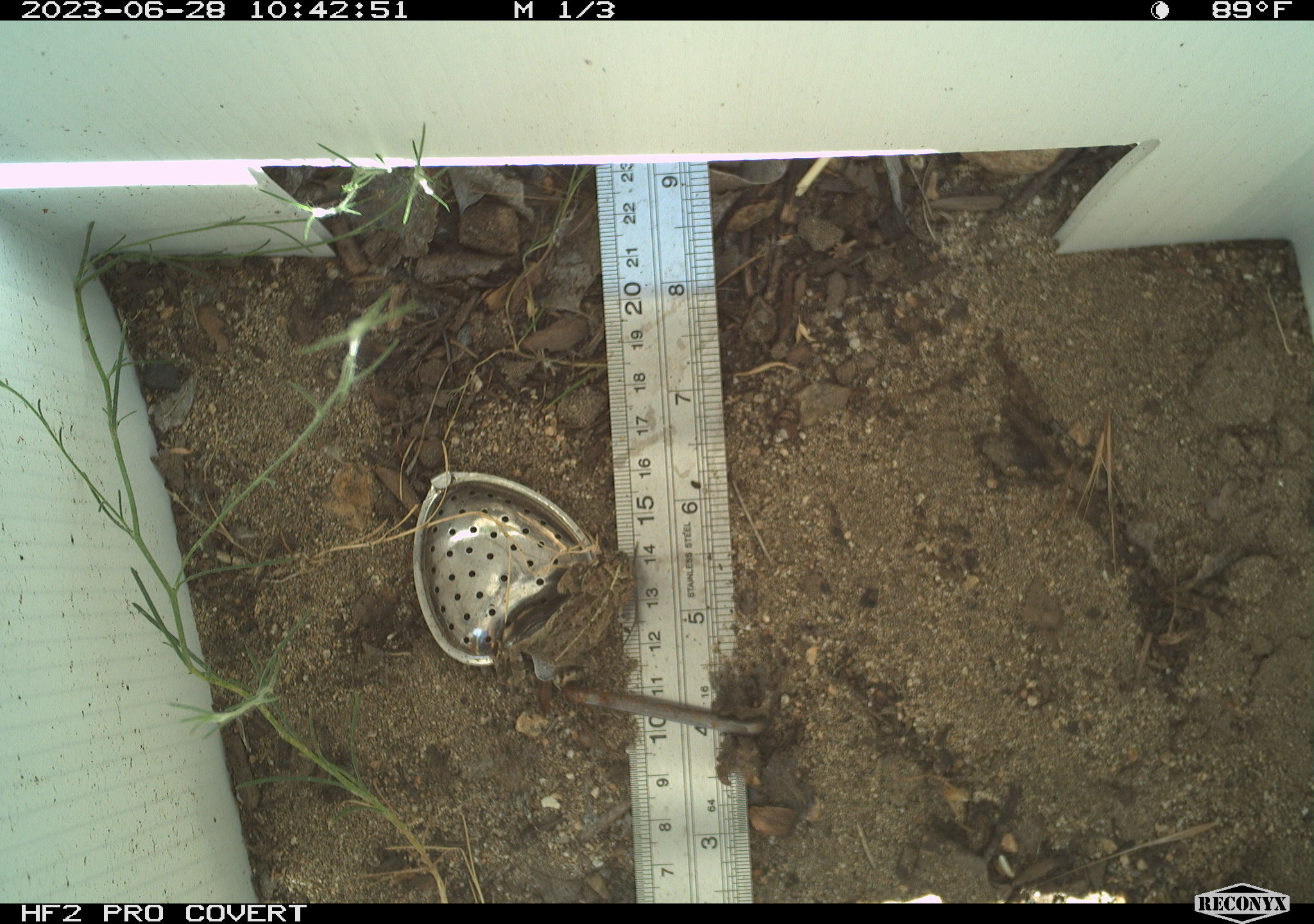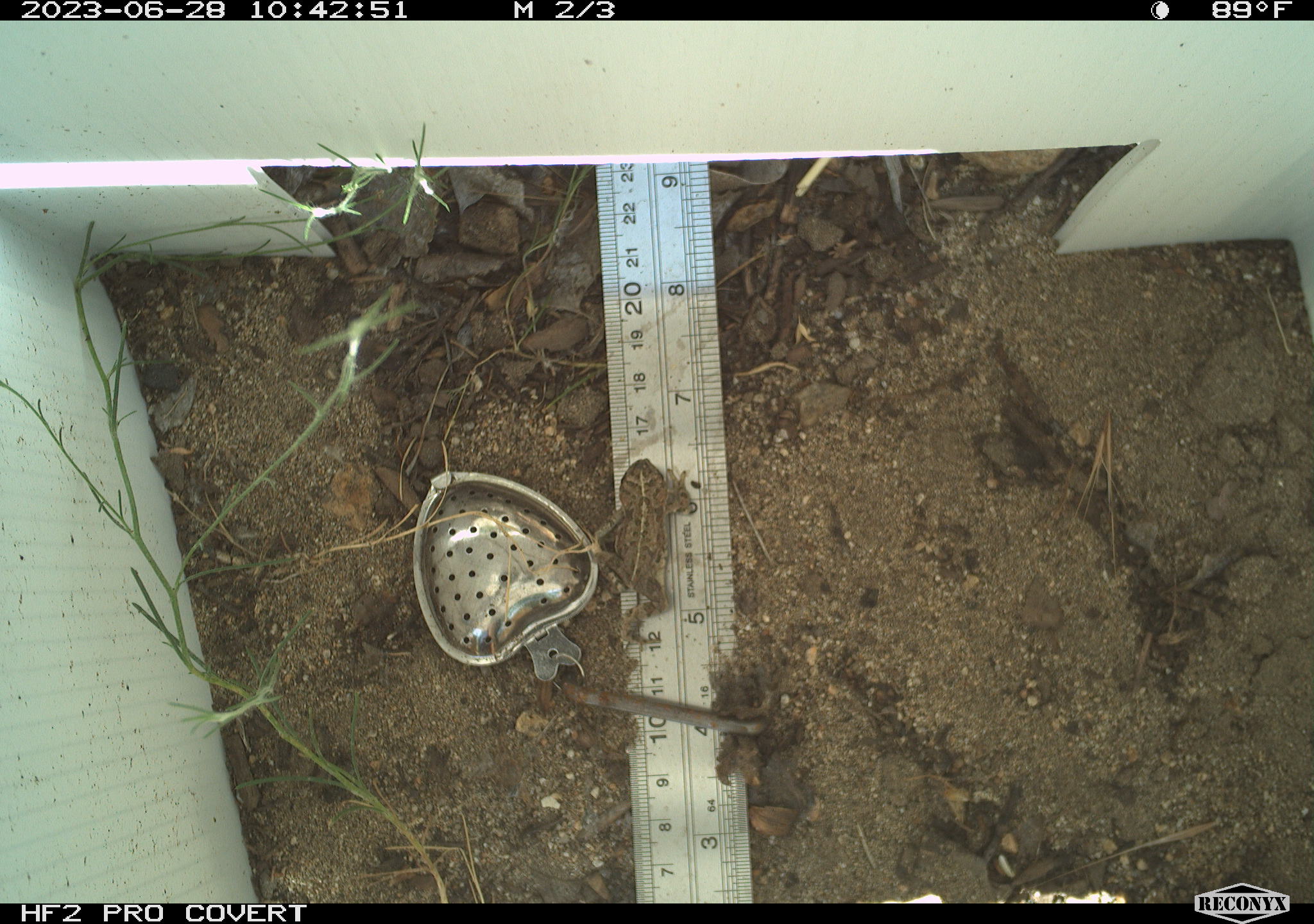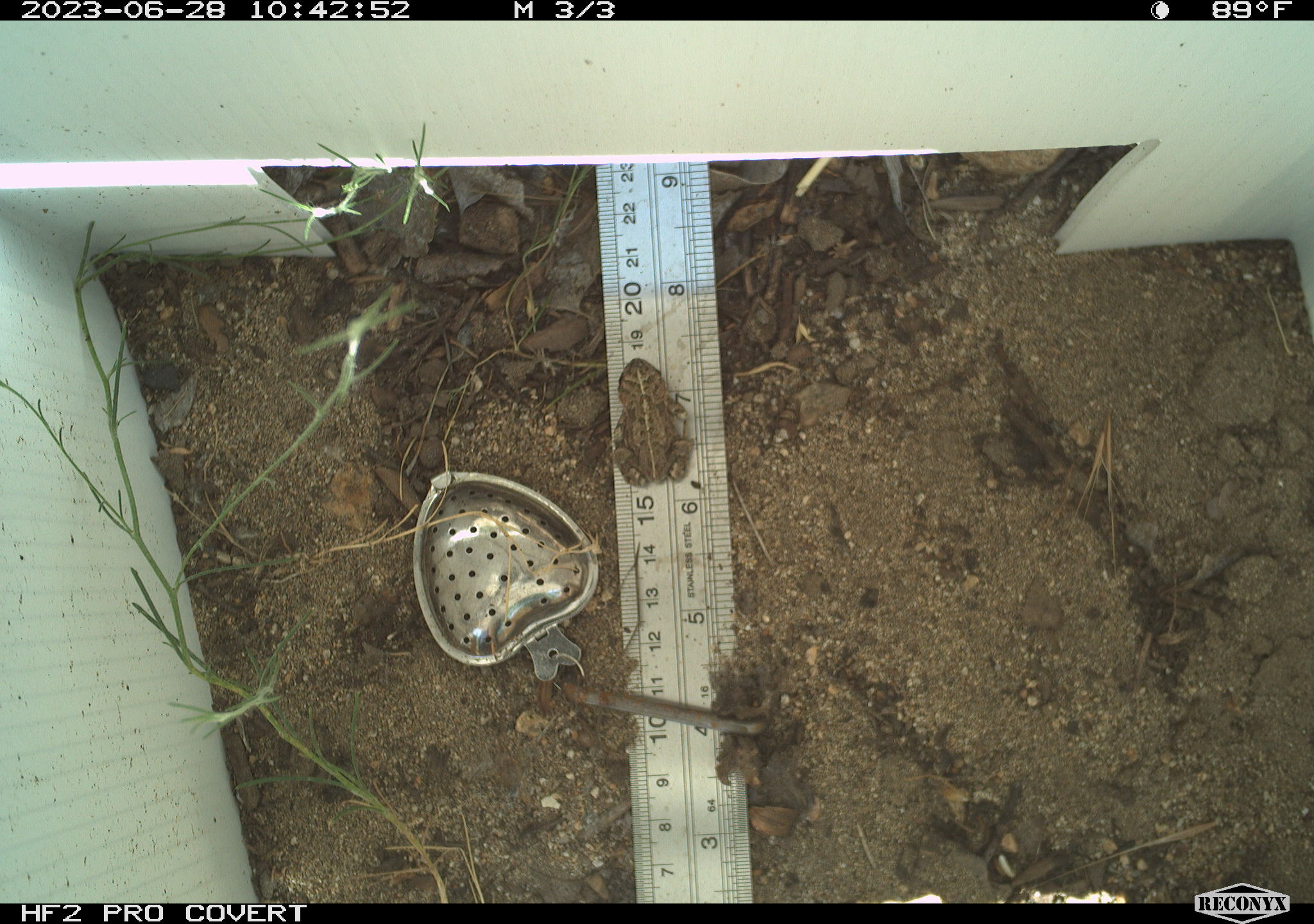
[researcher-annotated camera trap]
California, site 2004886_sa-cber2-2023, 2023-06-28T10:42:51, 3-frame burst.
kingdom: Animalia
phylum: Chordata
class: Amphibia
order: Anura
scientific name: Anura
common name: frogs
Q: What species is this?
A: Frogs (Anura).